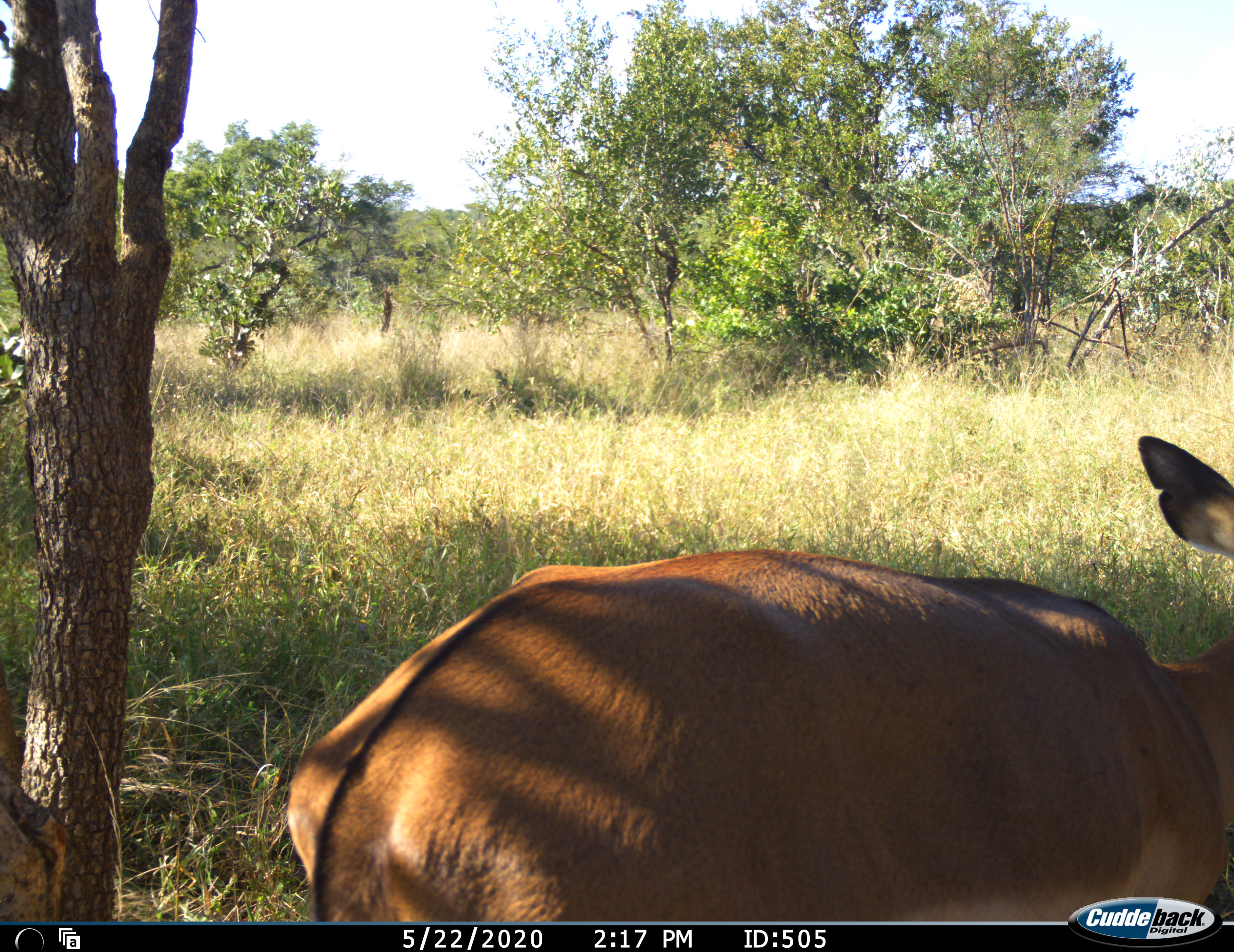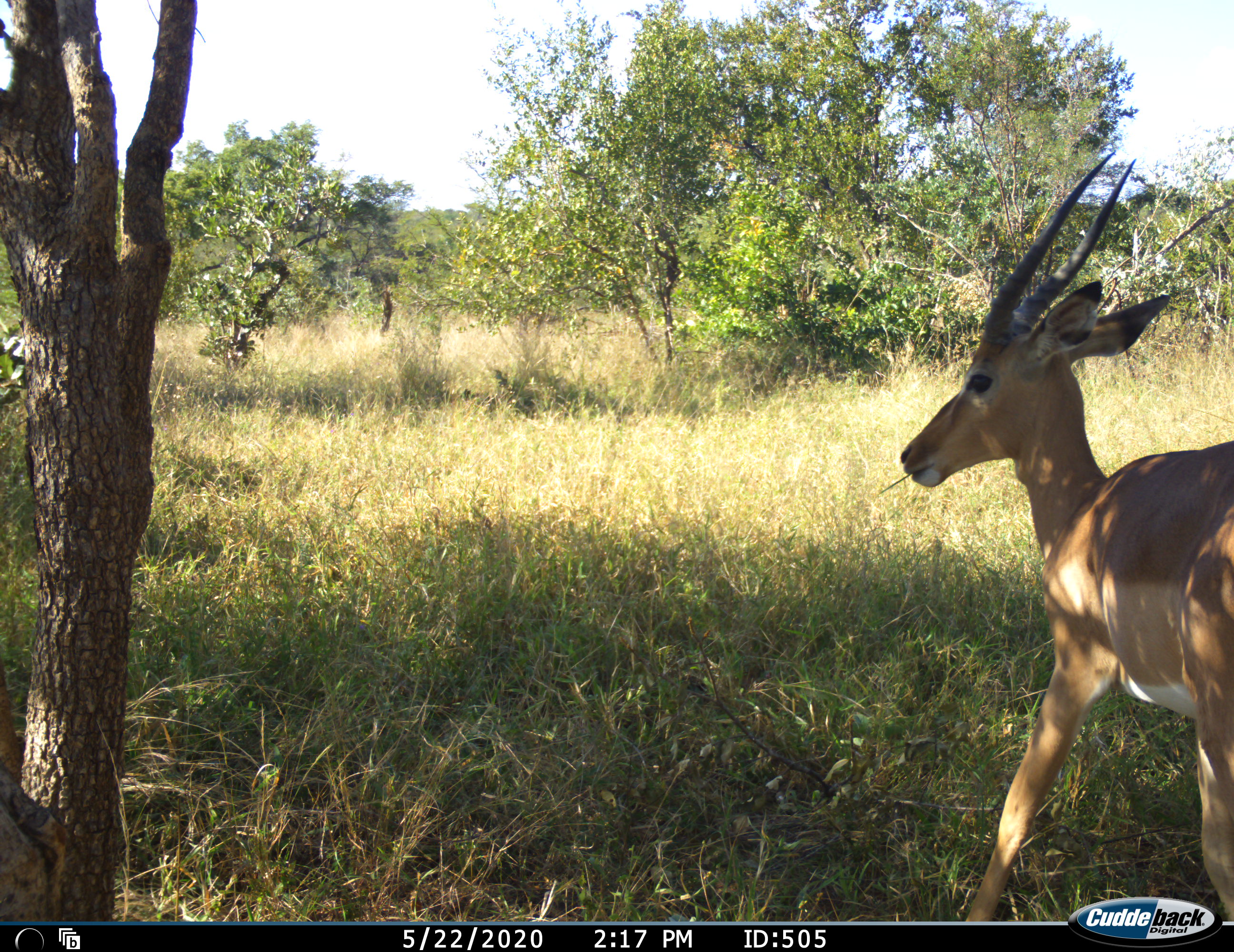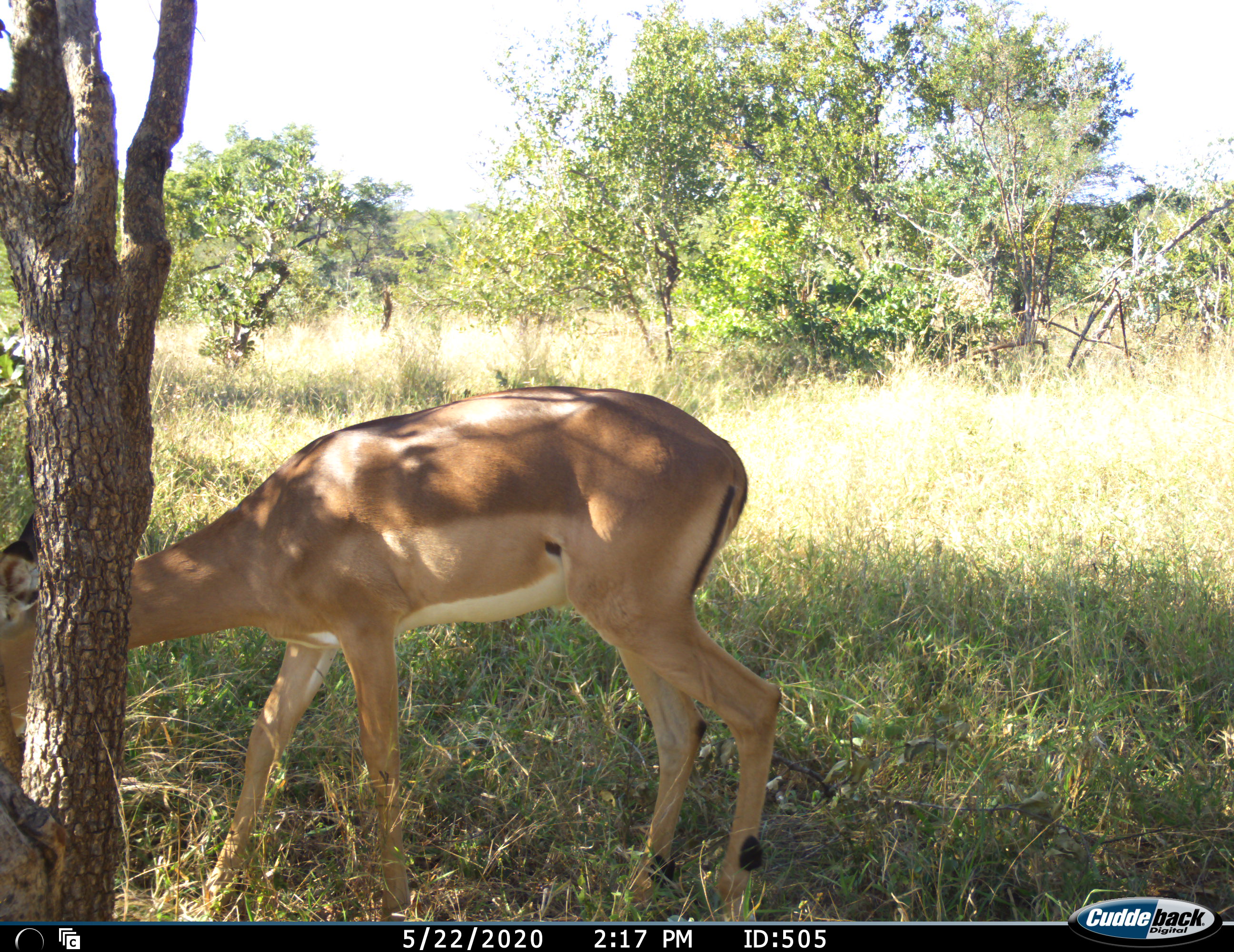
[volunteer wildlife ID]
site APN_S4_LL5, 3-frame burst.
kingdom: Animalia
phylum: Chordata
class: Mammalia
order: Artiodactyla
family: Bovidae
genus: Aepyceros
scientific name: Aepyceros melampus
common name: impala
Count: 1.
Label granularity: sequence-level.